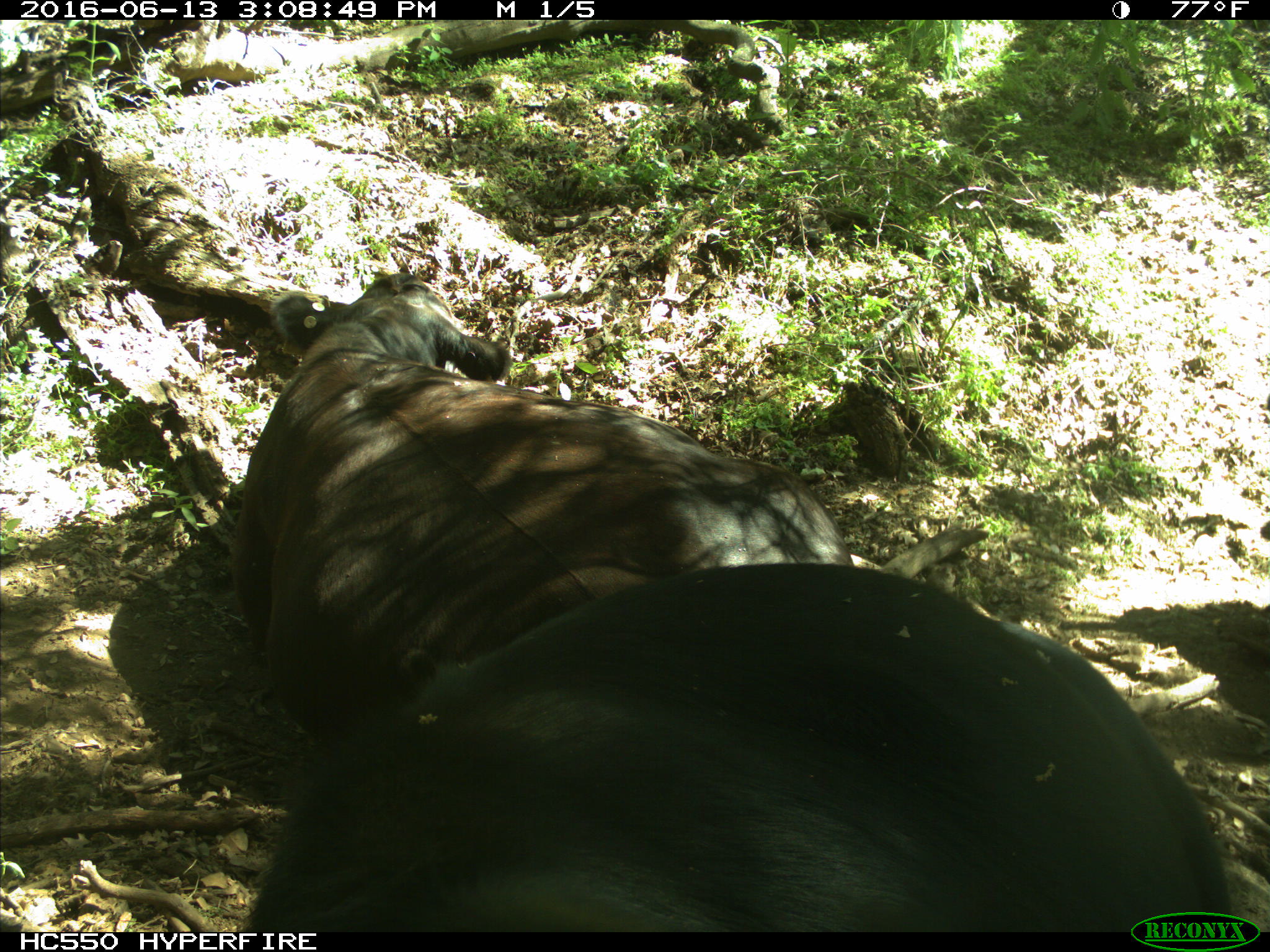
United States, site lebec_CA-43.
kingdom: Animalia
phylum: Chordata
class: Mammalia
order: Artiodactyla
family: Bovidae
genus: Bos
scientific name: Bos taurus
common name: domestic cow